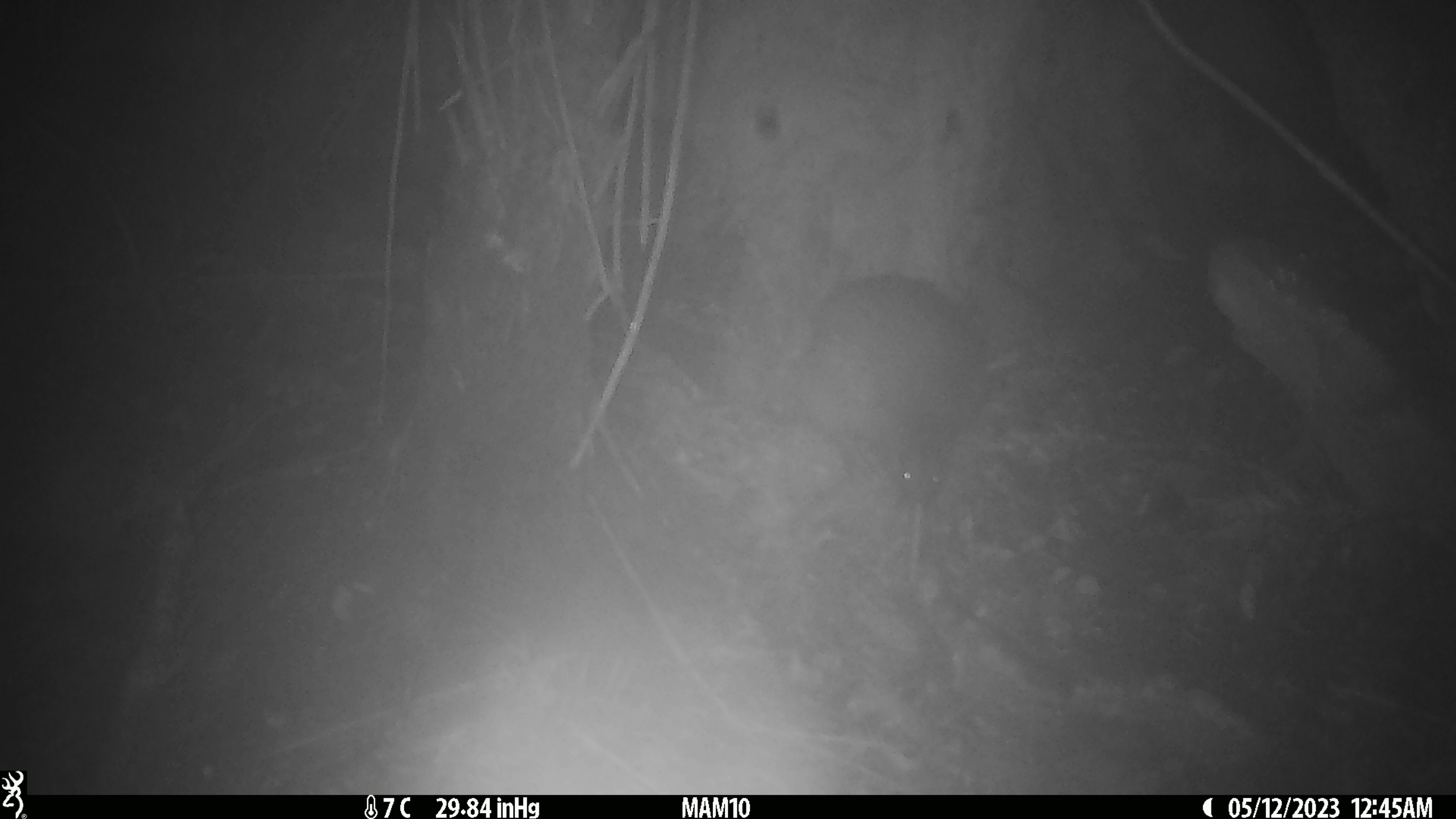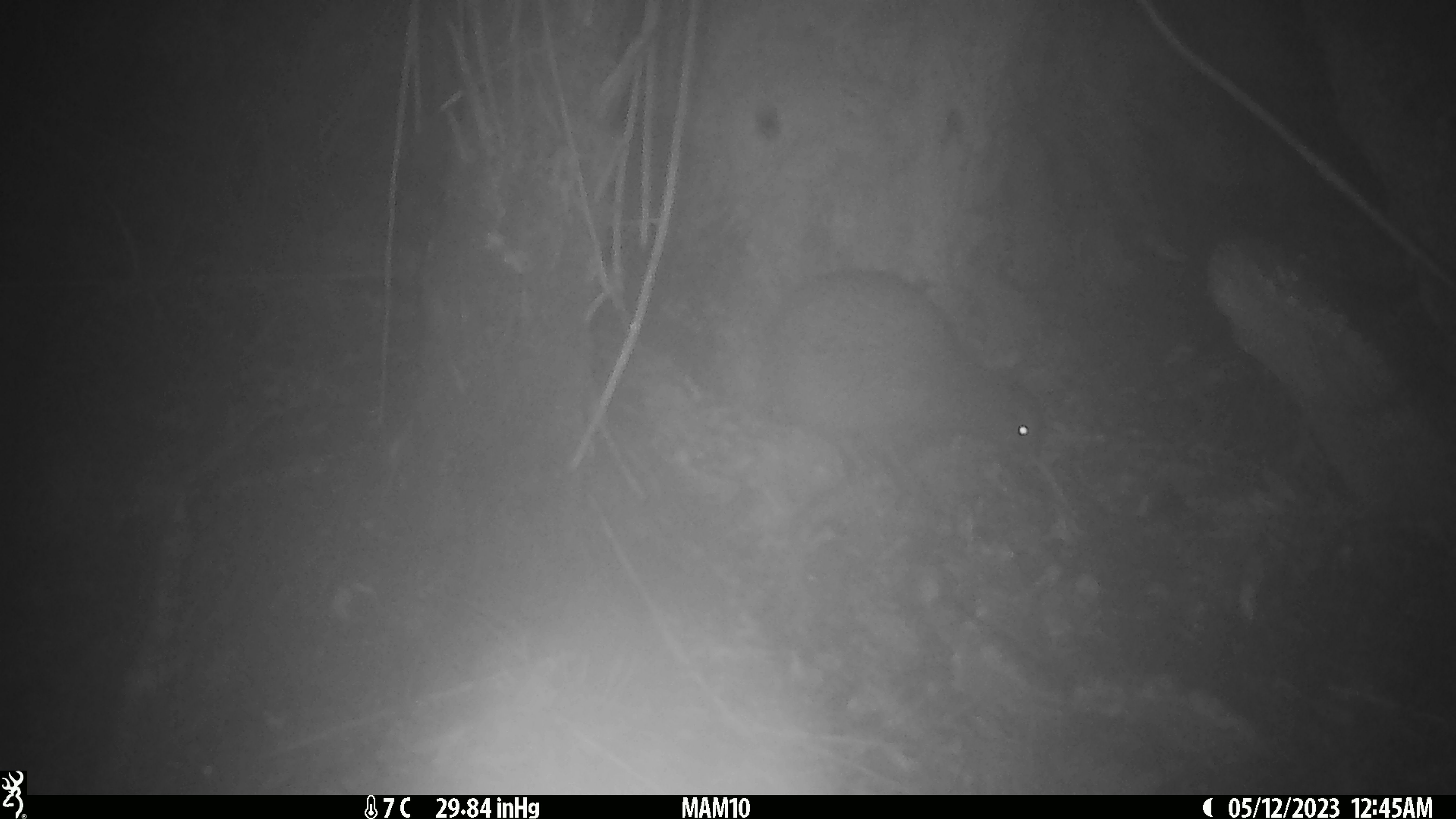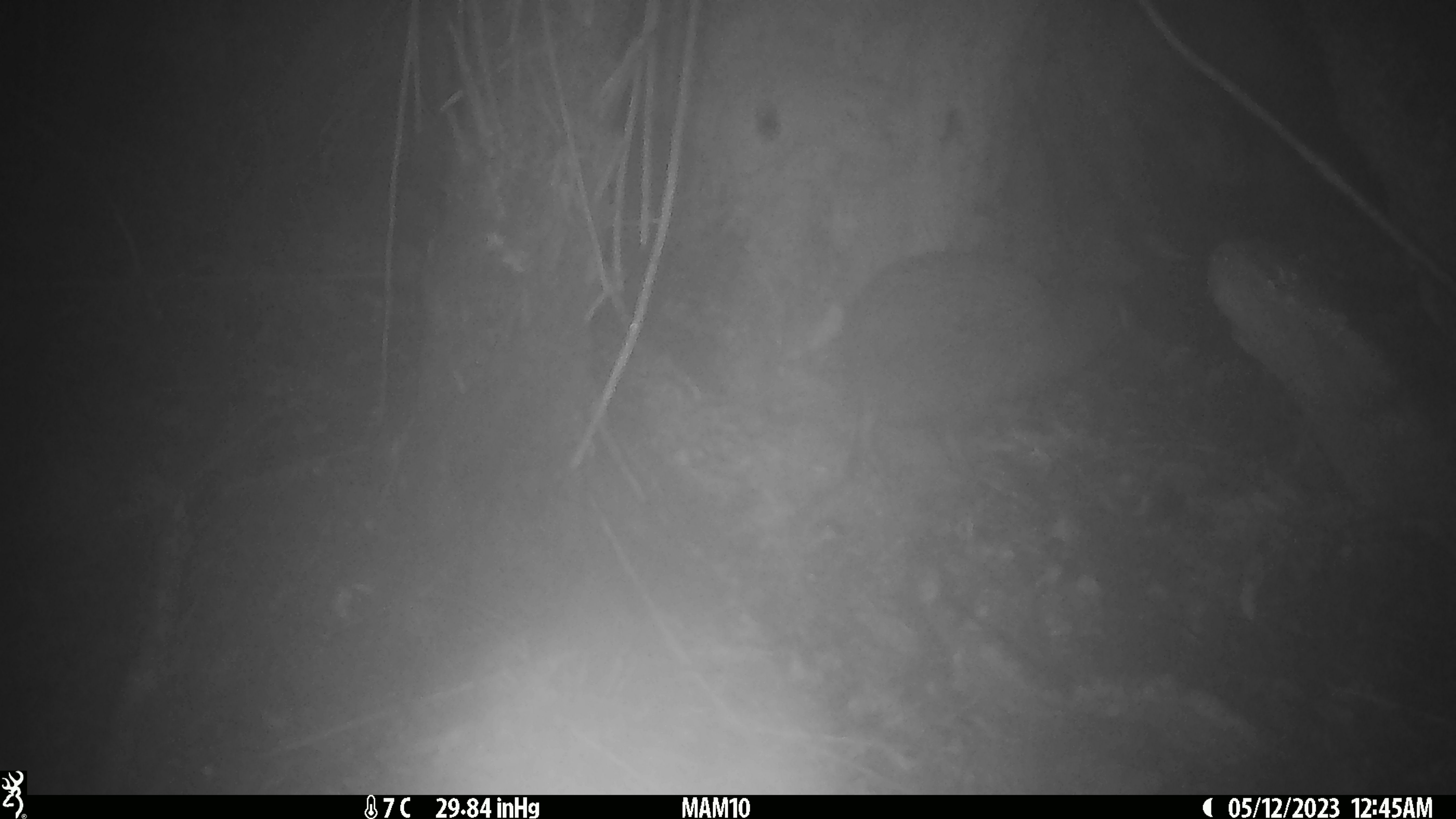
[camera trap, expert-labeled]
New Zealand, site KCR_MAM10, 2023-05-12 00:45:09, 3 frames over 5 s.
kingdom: Animalia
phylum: Chordata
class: Aves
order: Apterygiformes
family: Apterygidae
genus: Apteryx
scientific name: Apteryx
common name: kiwi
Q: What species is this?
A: Kiwi (Apteryx).